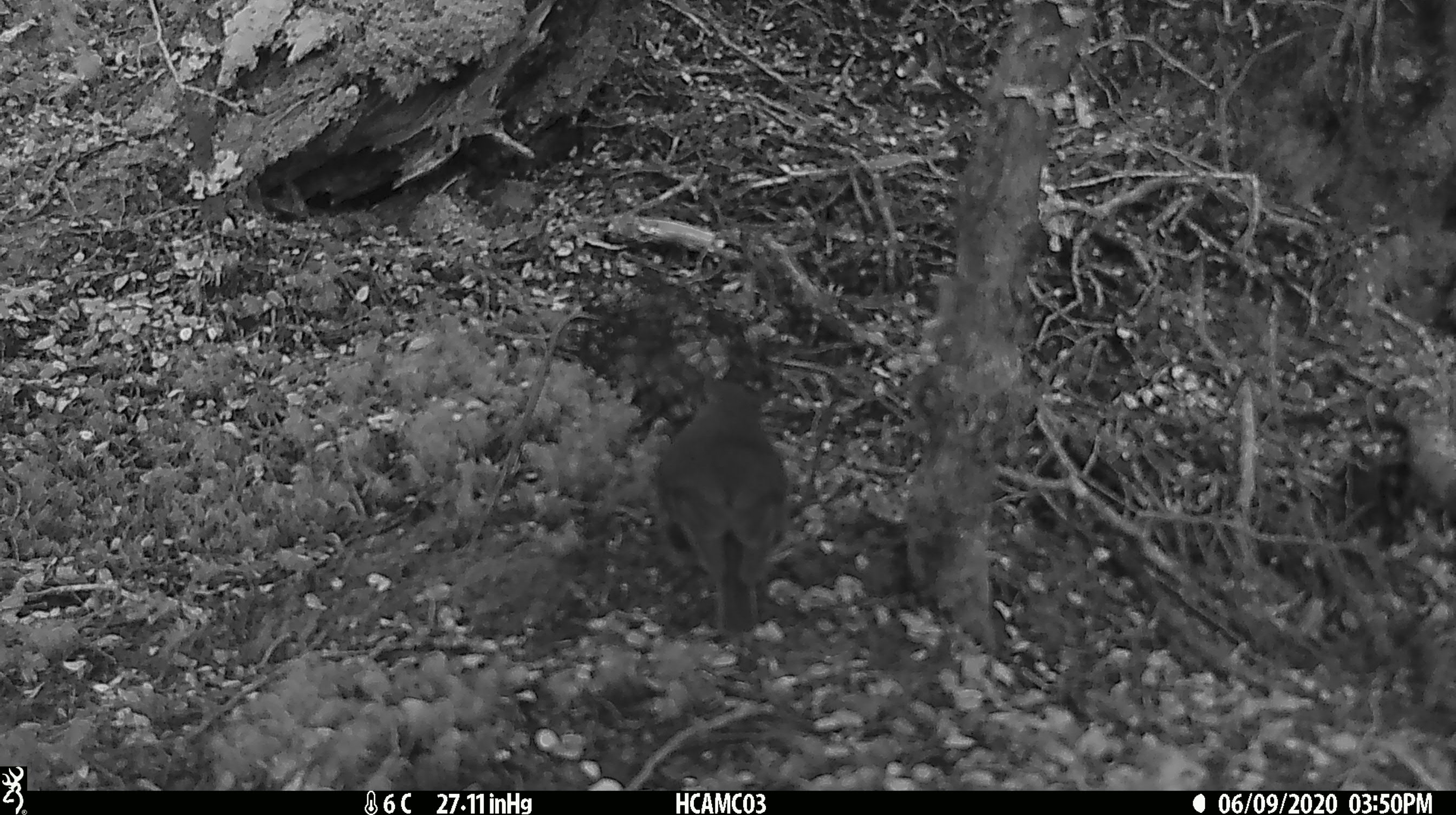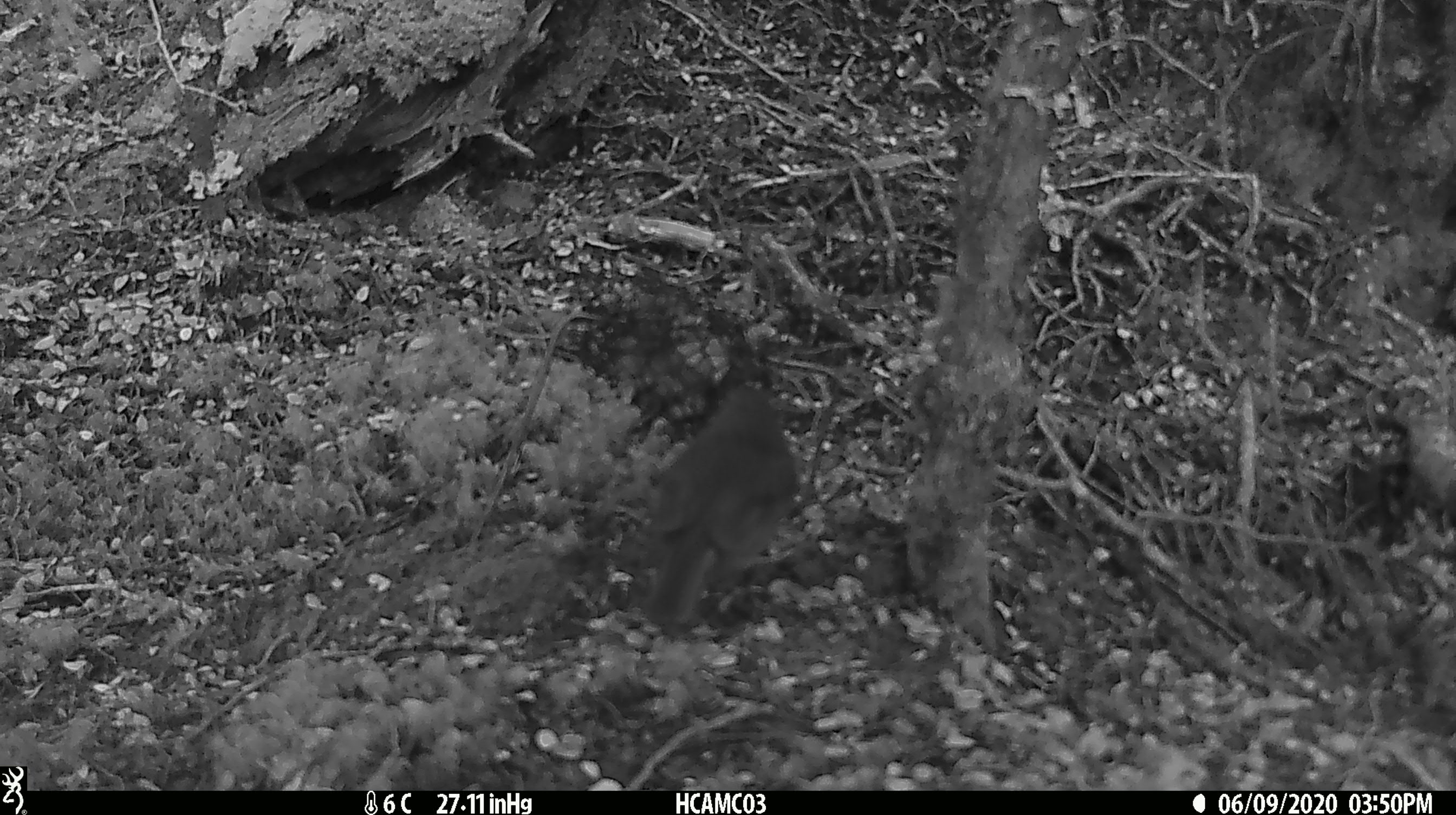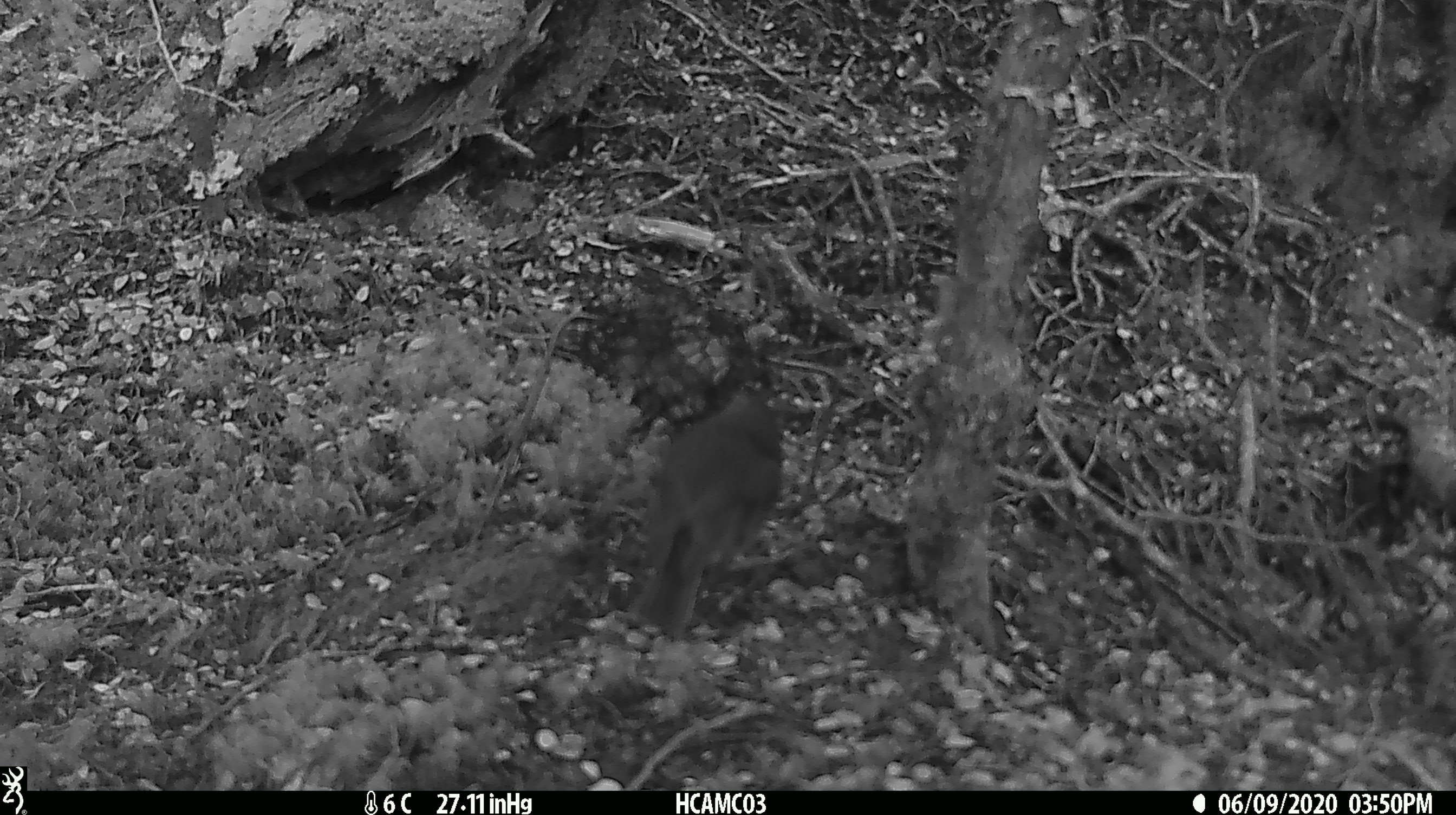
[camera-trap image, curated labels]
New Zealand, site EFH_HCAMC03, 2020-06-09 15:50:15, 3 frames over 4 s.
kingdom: Animalia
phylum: Chordata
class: Aves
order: Passeriformes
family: Petroicidae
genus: Petroica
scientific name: Petroica australis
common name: new zealand robin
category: robin